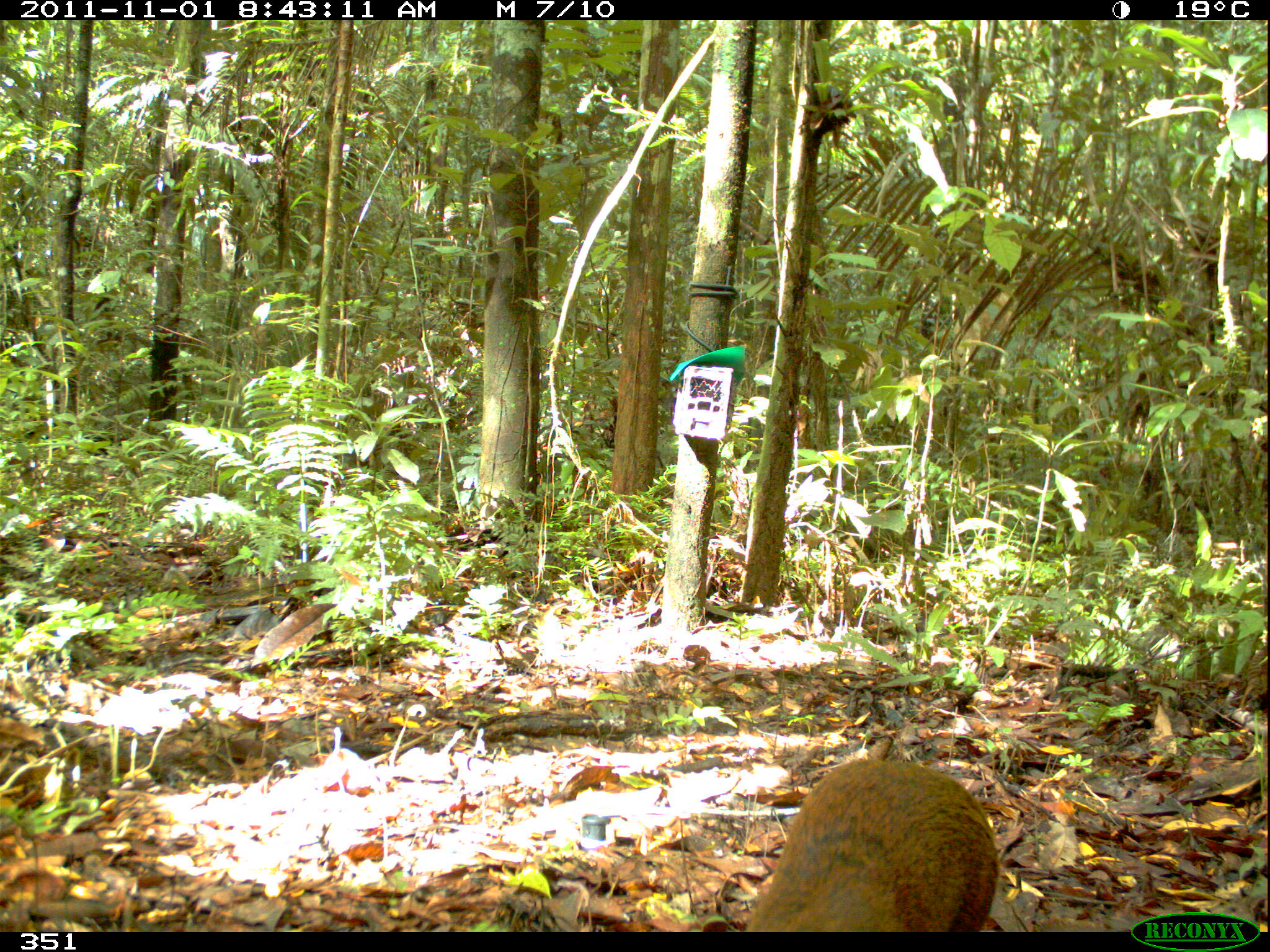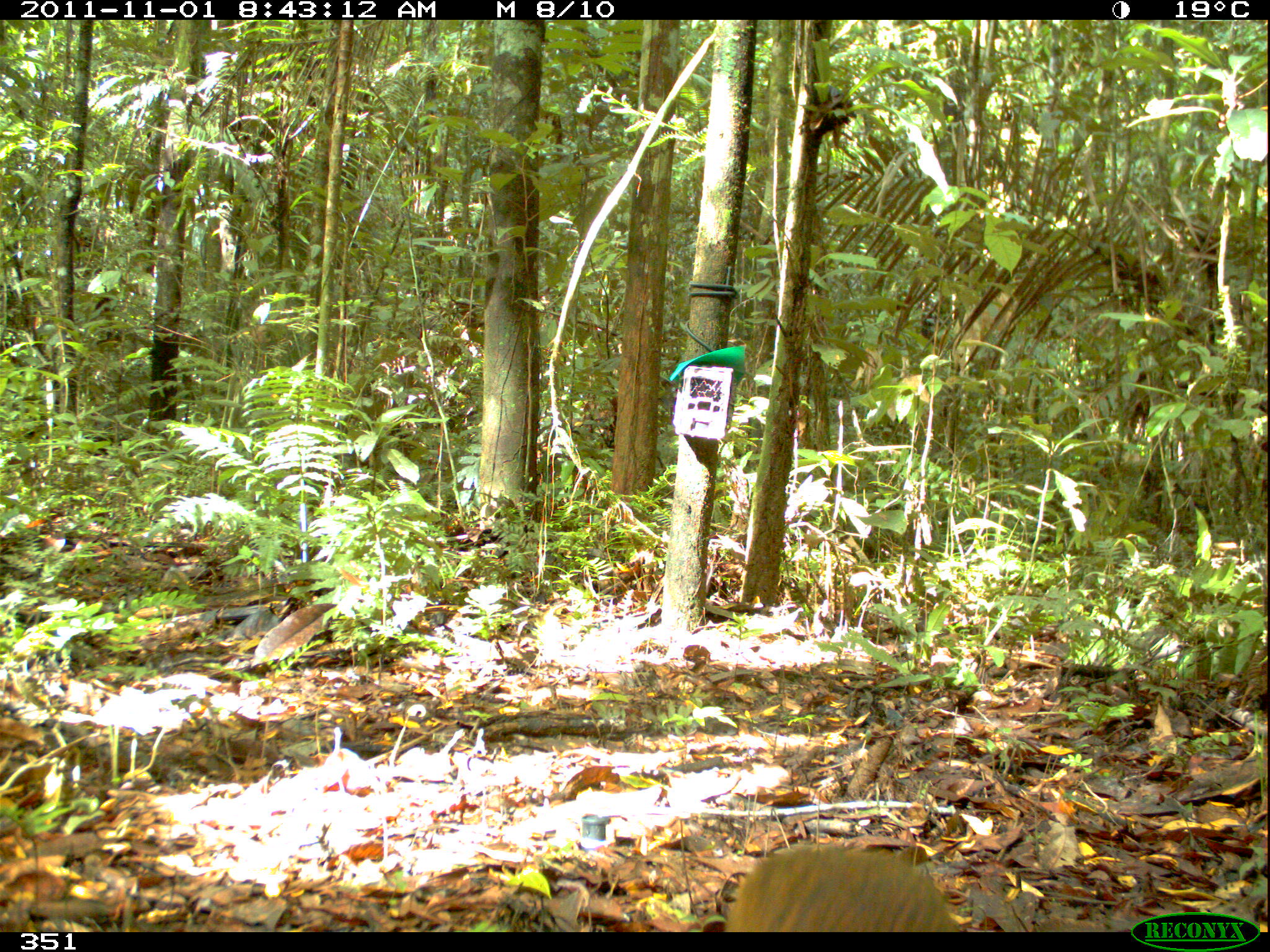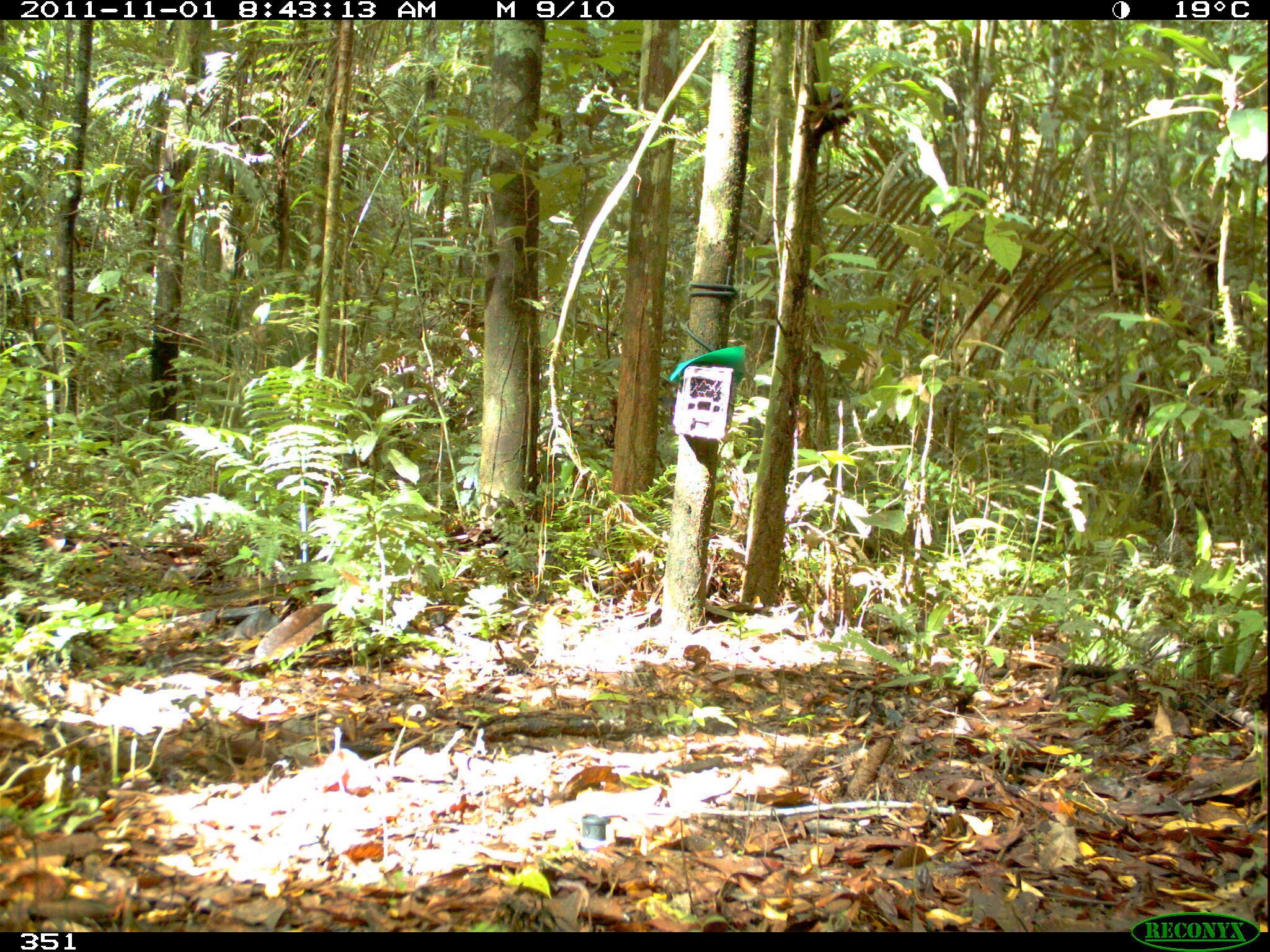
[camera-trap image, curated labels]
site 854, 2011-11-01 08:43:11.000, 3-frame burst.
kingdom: Animalia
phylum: Chordata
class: Mammalia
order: Rodentia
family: Dasyproctidae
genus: Dasyprocta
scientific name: Dasyprocta punctata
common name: central american agouti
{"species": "Dasyprocta punctata (central american agouti)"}